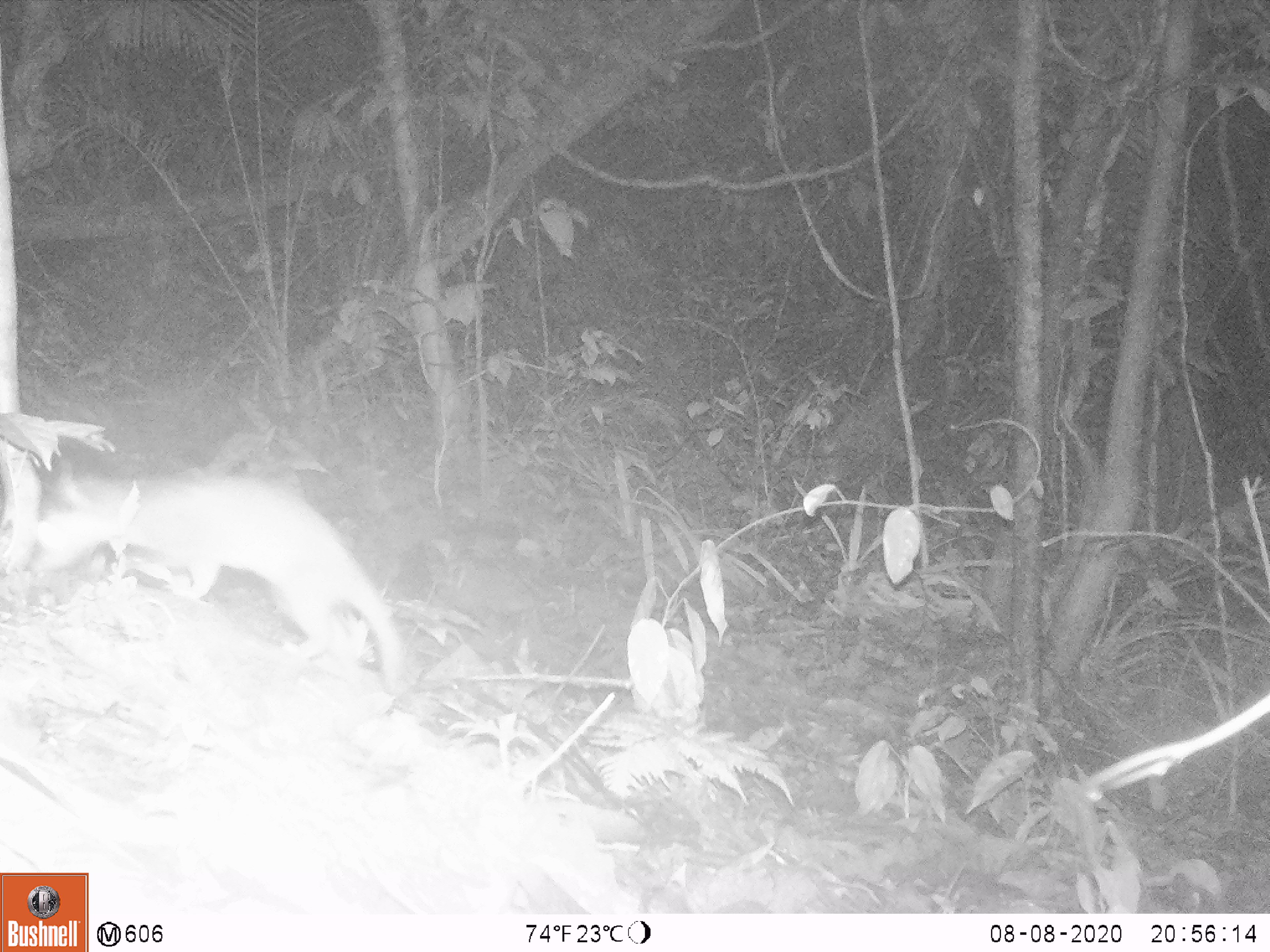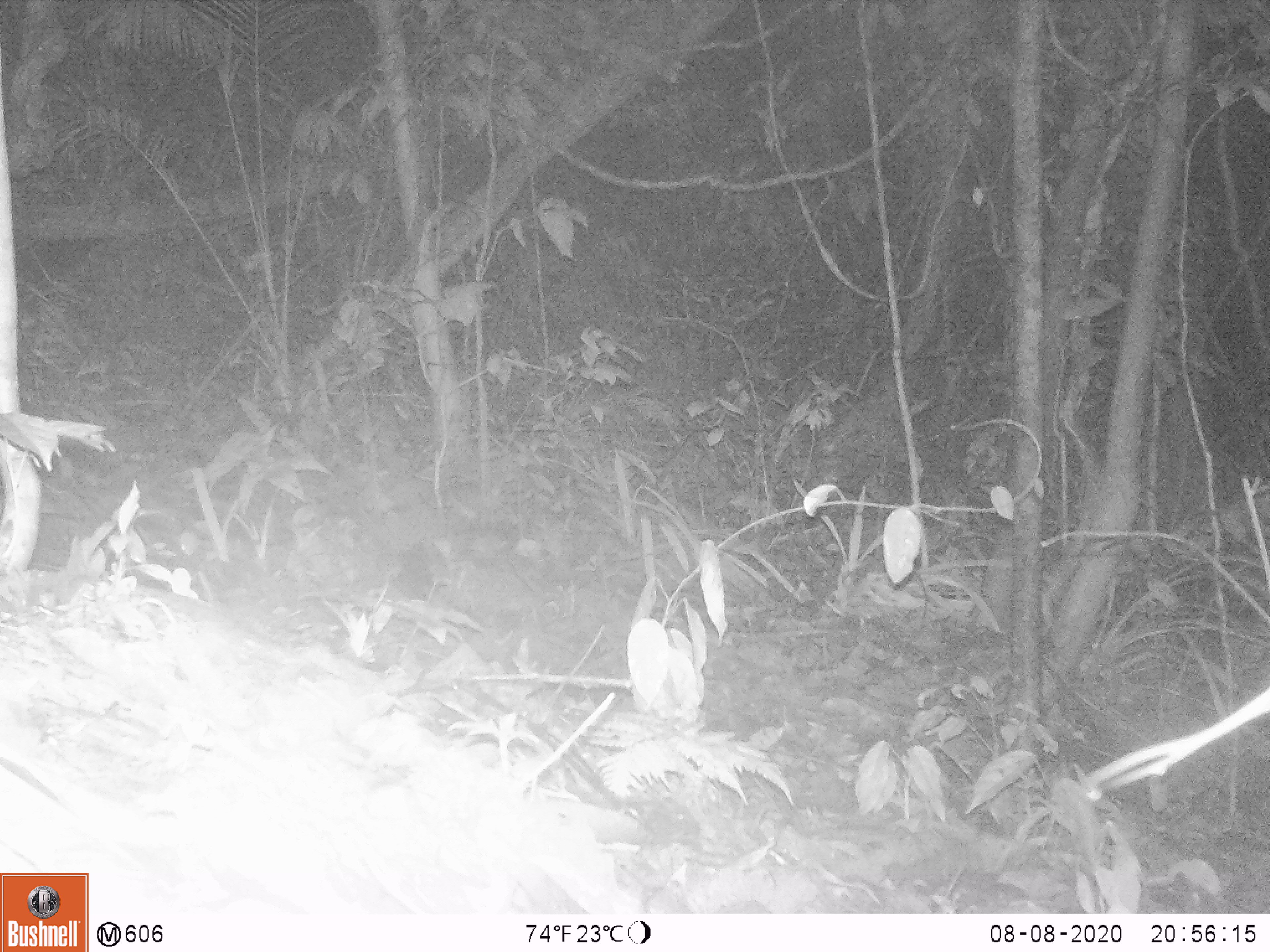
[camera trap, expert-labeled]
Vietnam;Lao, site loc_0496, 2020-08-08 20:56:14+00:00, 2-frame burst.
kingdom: Animalia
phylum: Chordata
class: Mammalia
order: Carnivora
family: Mustelidae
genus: Melogale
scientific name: Melogale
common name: ferret badger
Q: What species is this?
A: Ferret badger (Melogale).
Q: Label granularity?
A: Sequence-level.